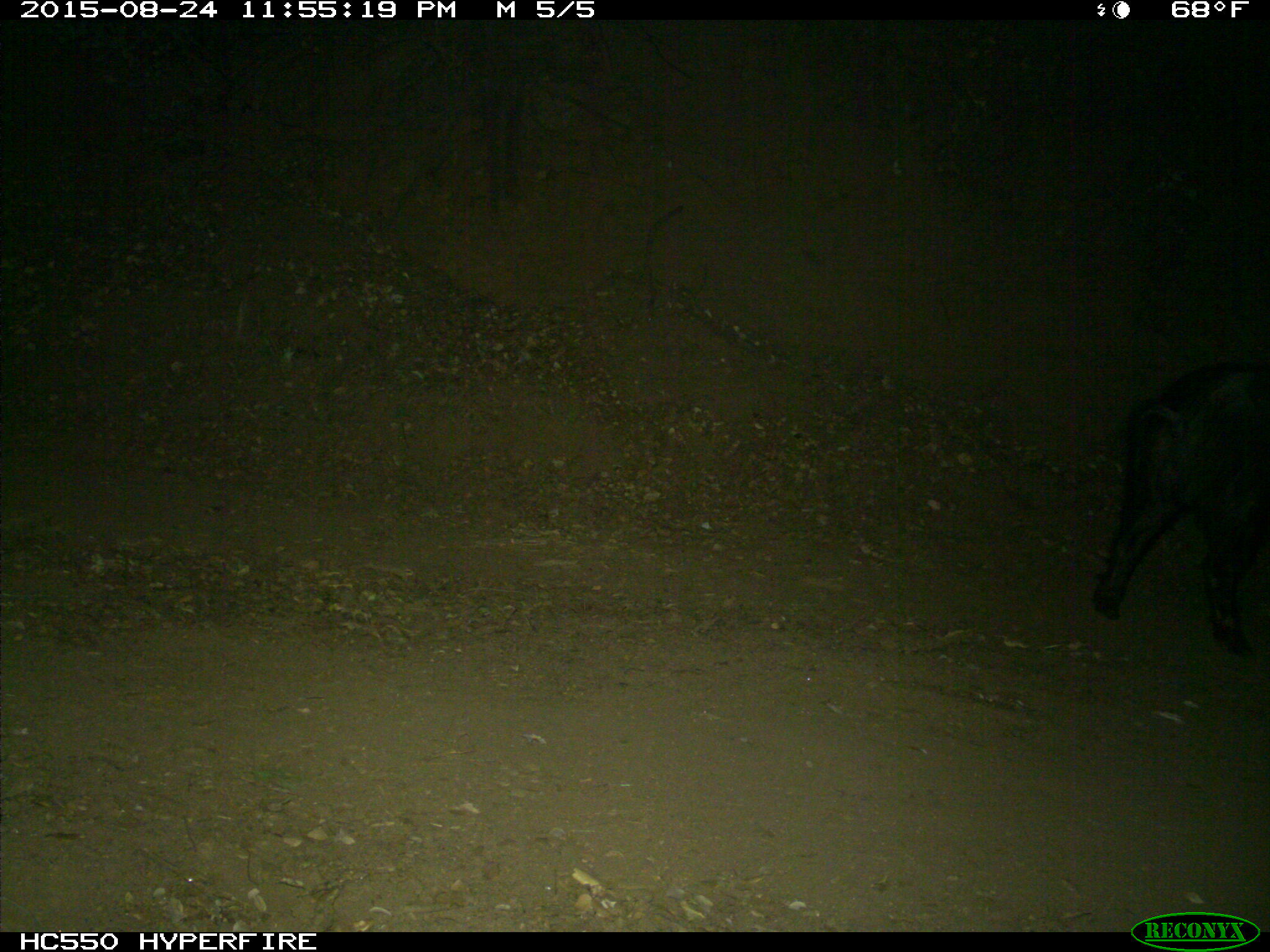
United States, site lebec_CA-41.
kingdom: Animalia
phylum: Chordata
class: Mammalia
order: Artiodactyla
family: Suidae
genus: Sus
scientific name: Sus scrofa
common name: wild boar